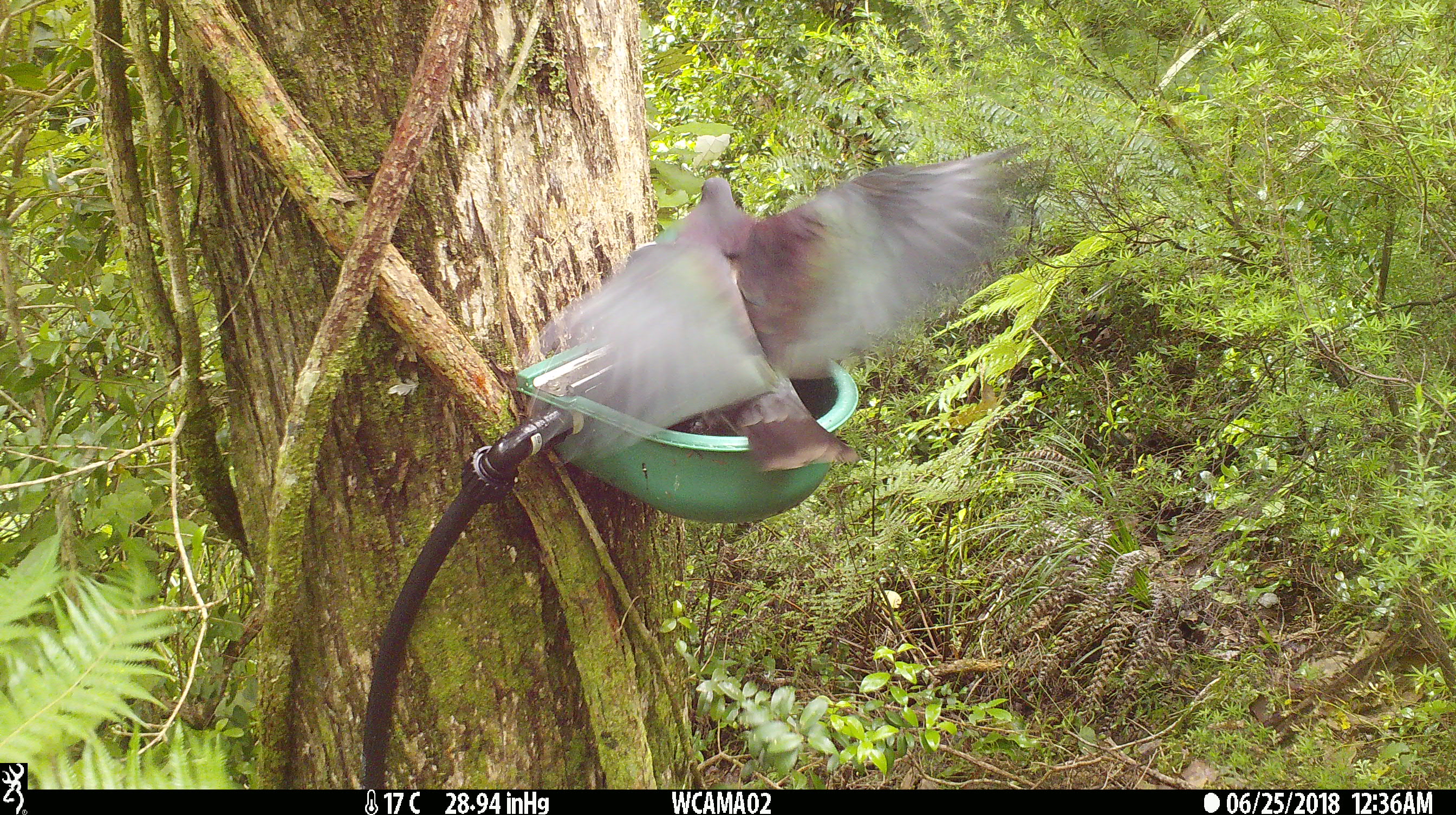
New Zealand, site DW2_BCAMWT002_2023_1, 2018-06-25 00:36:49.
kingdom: Animalia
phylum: Chordata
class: Aves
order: Columbiformes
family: Columbidae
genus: Hemiphaga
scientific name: Hemiphaga novaeseelandiae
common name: new zealand pigeon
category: kereru